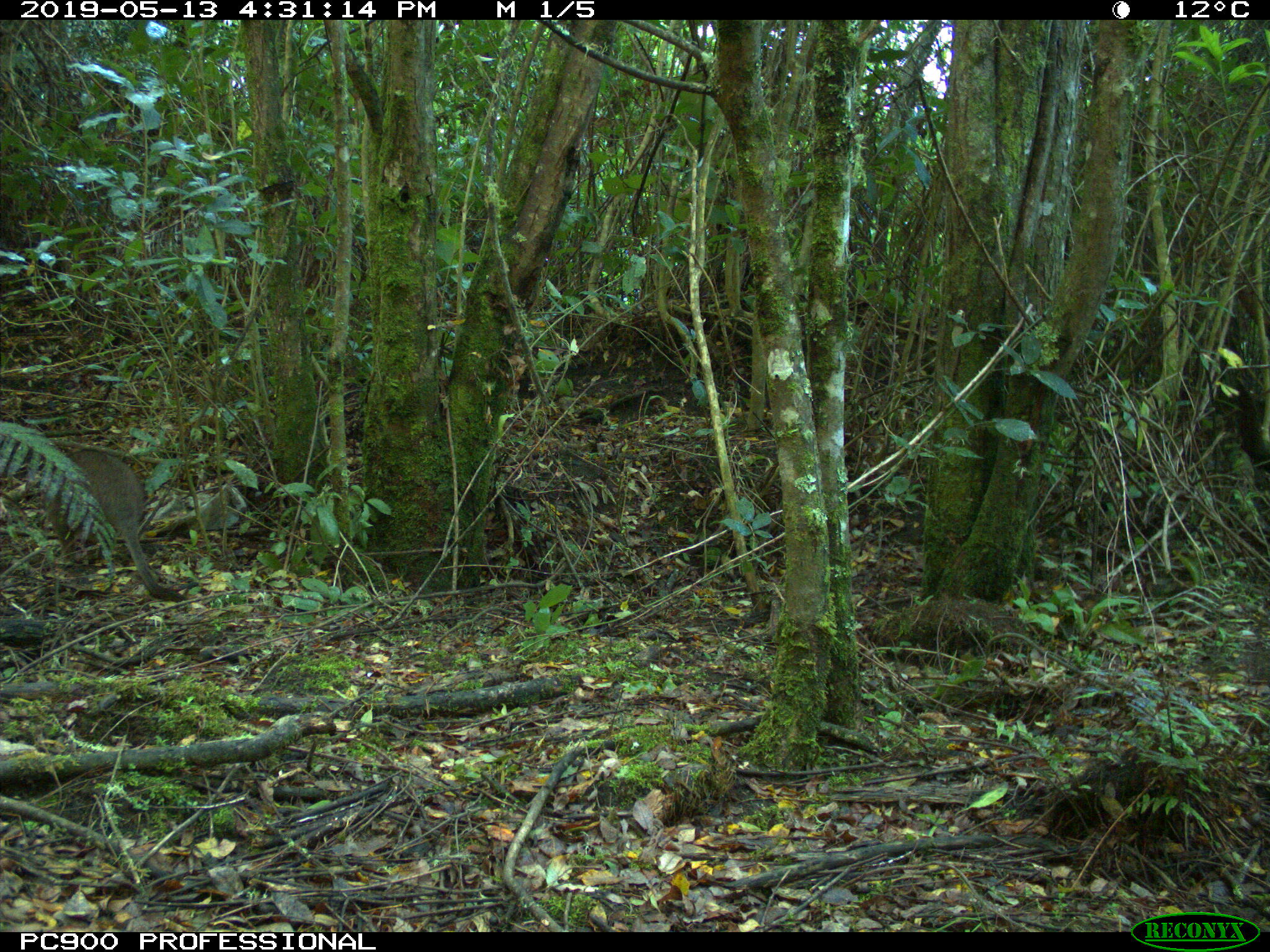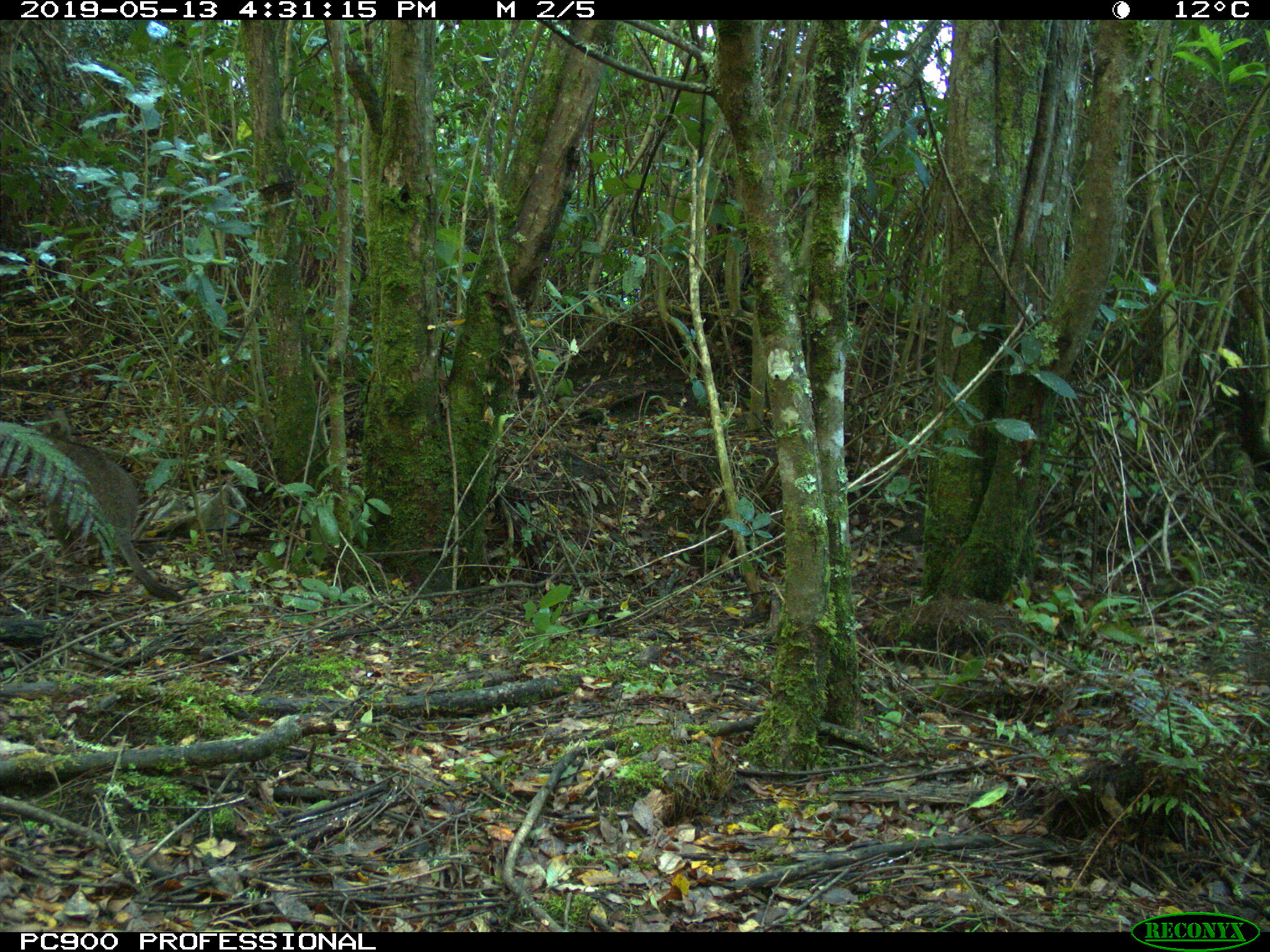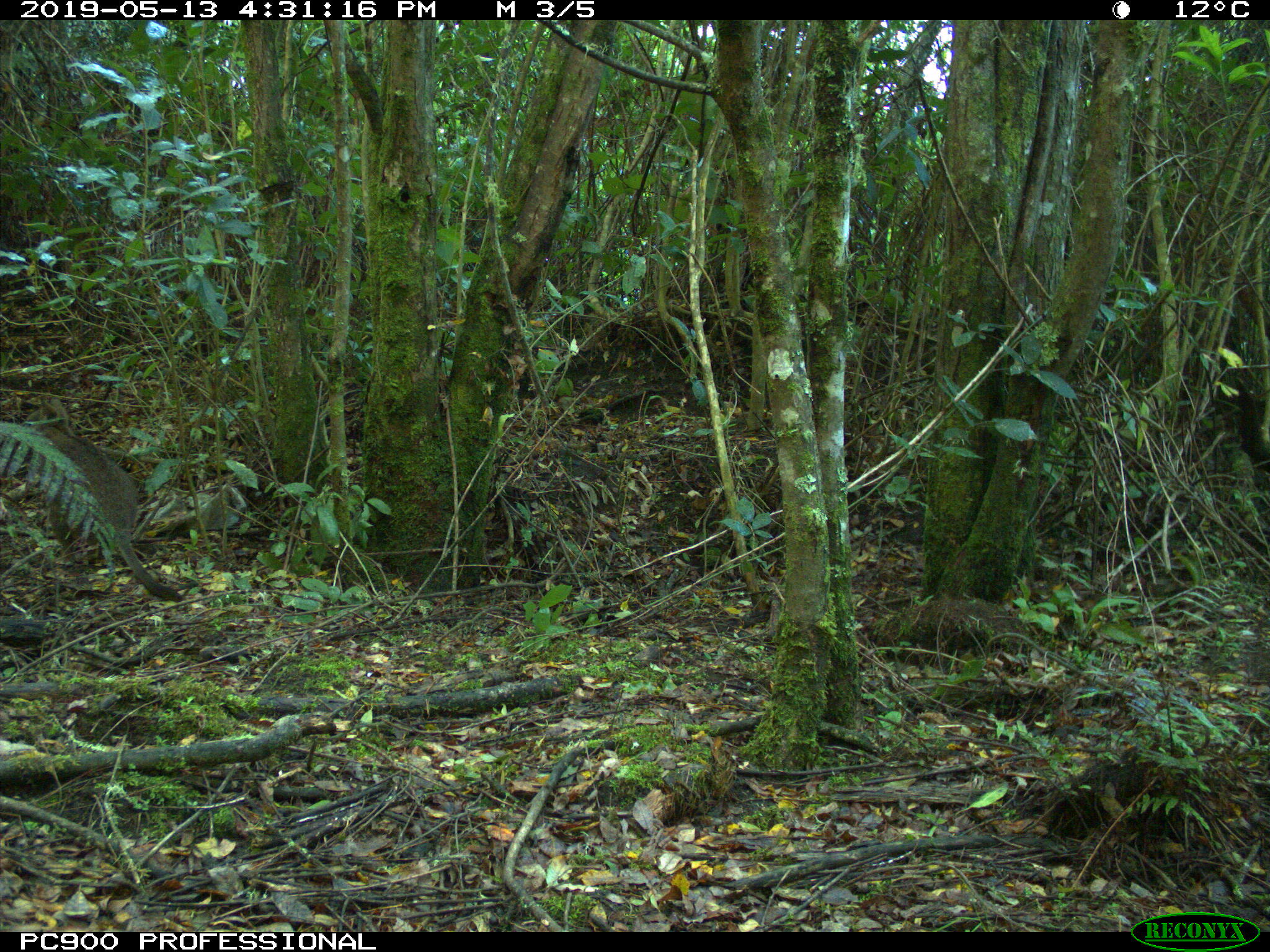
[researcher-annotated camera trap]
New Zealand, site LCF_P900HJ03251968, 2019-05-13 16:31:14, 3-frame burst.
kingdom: Animalia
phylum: Chordata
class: Mammalia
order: Diprotodontia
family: Macropodidae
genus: Notamacropus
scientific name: Notamacropus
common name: wallaby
Wallaby (Notamacropus).